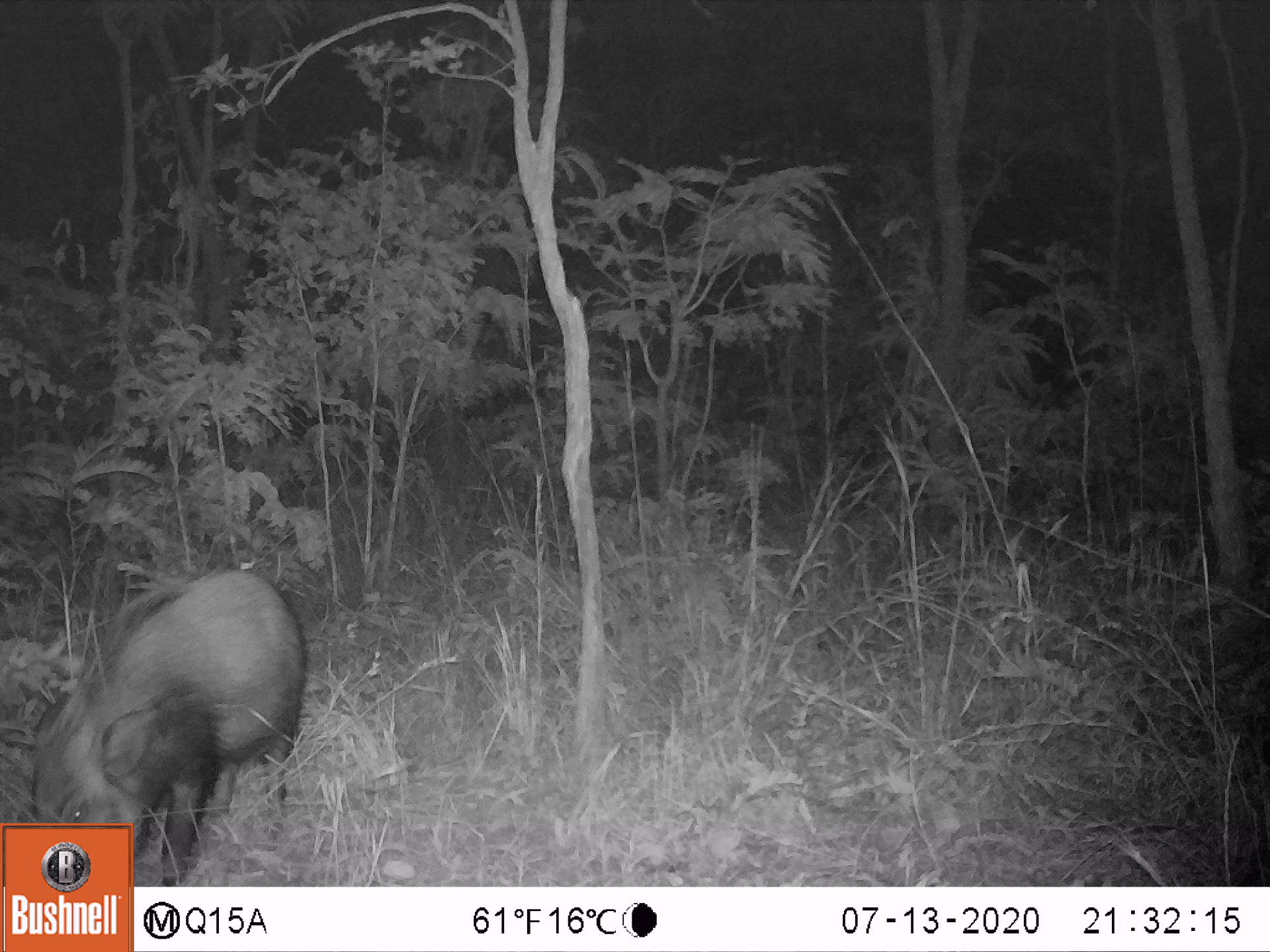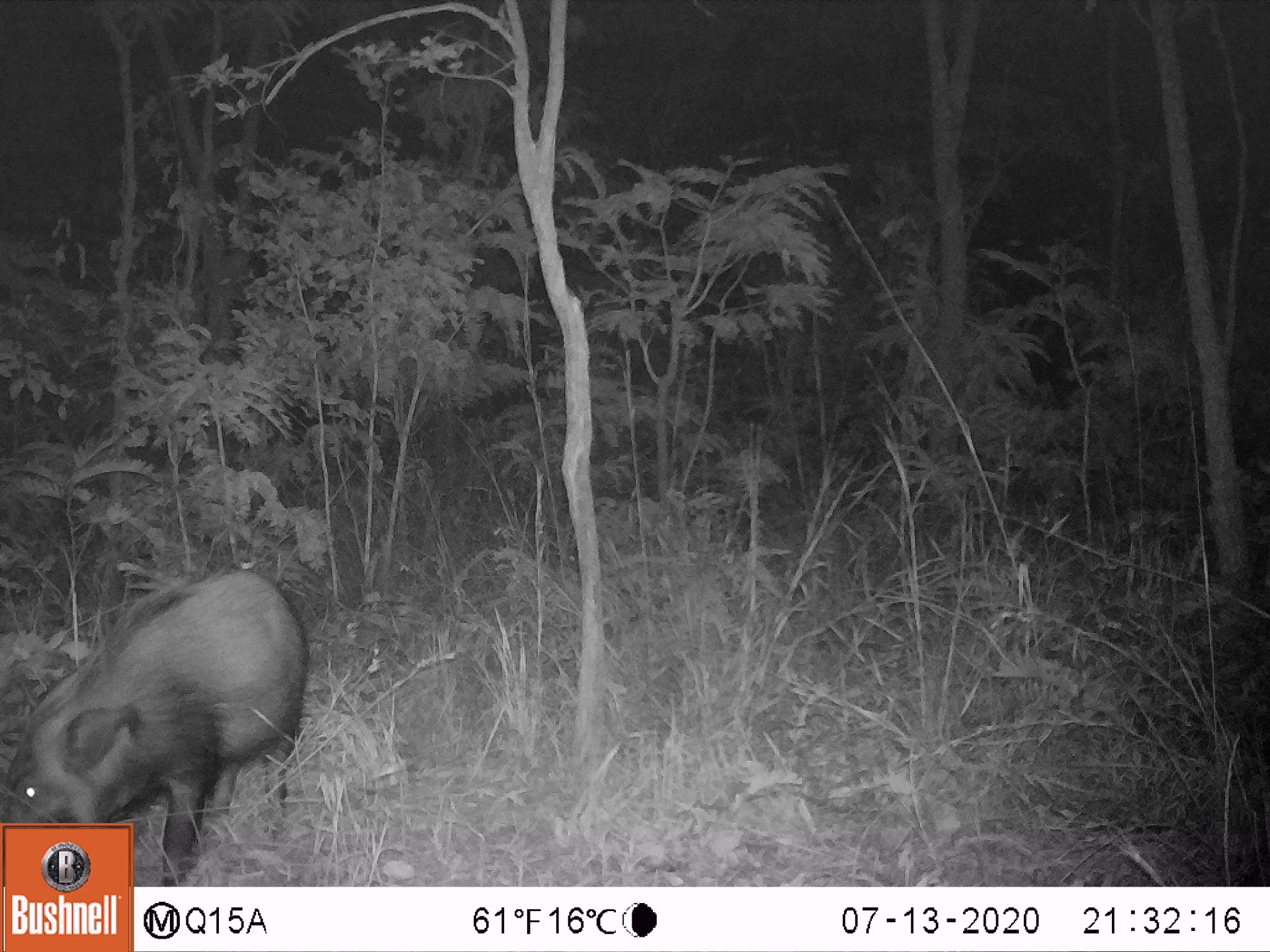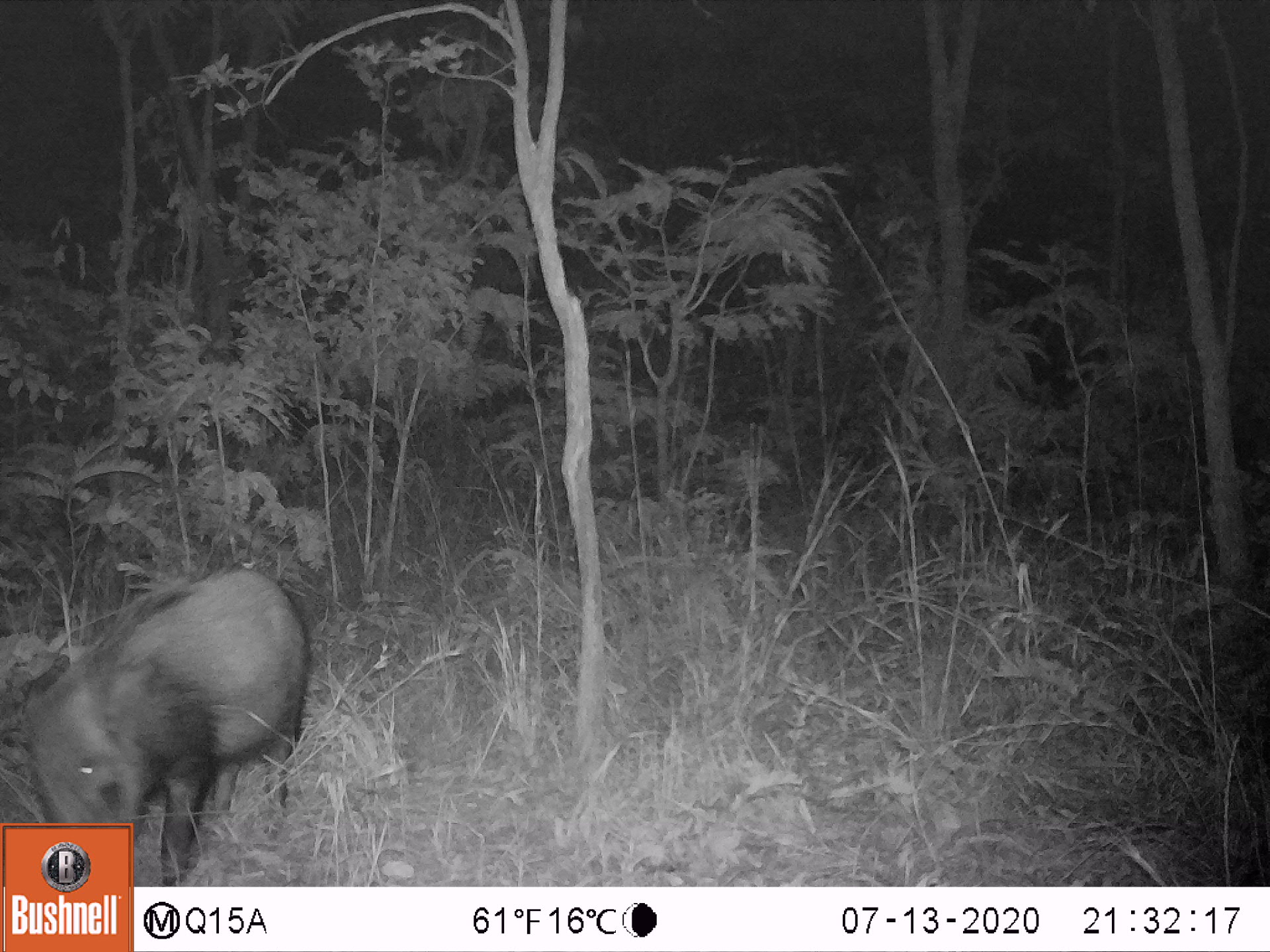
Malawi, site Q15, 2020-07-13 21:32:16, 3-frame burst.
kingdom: Animalia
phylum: Chordata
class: Mammalia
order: Artiodactyla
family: Suidae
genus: Potamochoerus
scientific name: Potamochoerus larvatus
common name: bushpig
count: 1